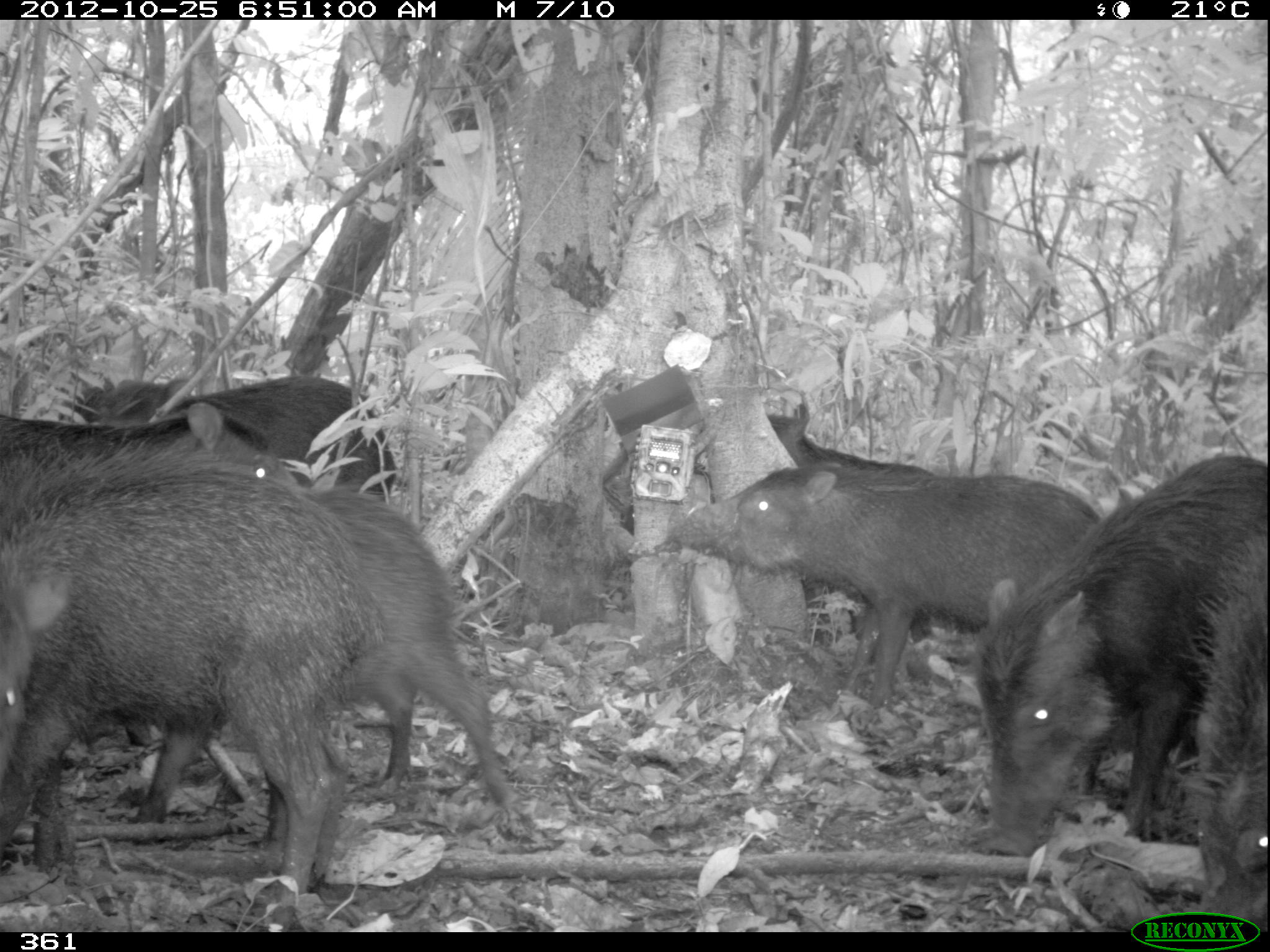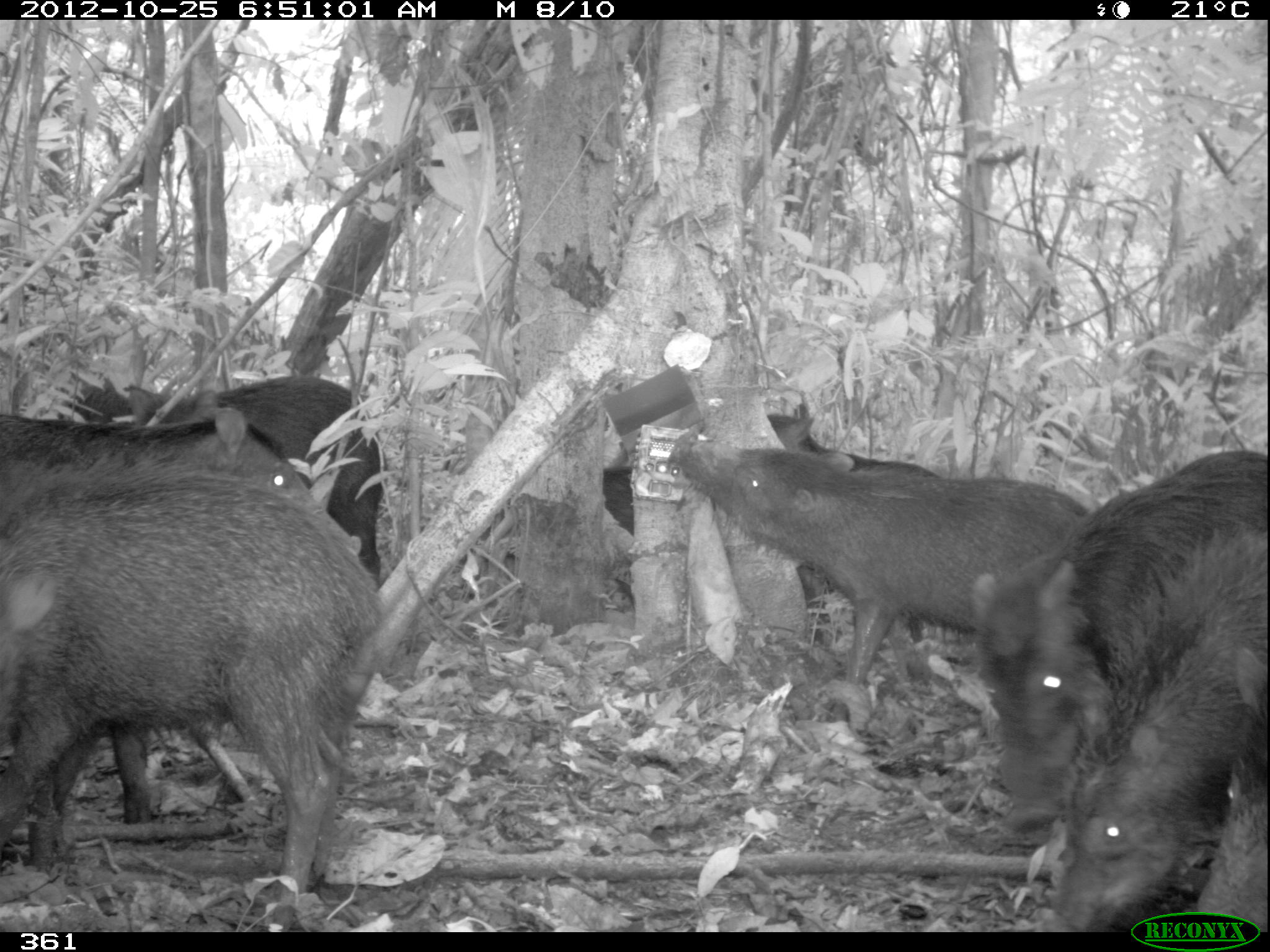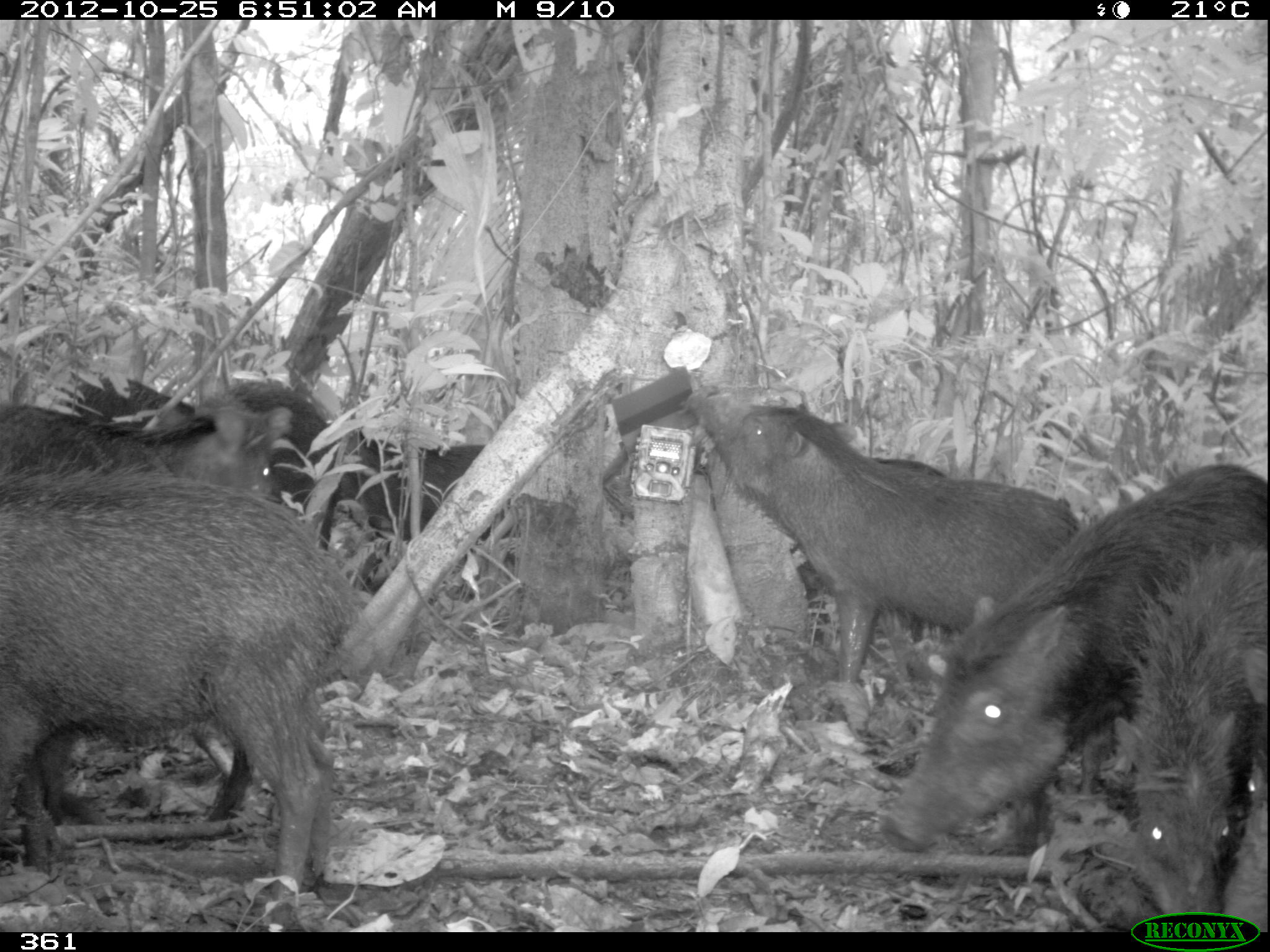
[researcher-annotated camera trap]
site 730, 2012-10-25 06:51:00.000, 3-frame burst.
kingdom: Animalia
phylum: Chordata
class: Mammalia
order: Artiodactyla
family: Tayassuidae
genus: Tayassu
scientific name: Tayassu pecari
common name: white-lipped peccary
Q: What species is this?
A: Tayassu pecari (white-lipped peccary).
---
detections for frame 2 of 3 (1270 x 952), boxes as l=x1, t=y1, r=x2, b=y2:
tayassu pecari: l=1, t=474, r=384, b=928; l=664, t=421, r=1100, b=734; l=971, t=448, r=1270, b=836; l=1047, t=531, r=1267, b=930; l=46, t=369, r=387, b=593; l=3, t=401, r=364, b=563; l=602, t=409, r=814, b=620; l=771, t=400, r=945, b=641; l=1188, t=643, r=1269, b=933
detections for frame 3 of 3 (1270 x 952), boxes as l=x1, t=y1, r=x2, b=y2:
tayassu pecari: l=1, t=472, r=364, b=908; l=888, t=460, r=1270, b=850; l=680, t=386, r=1081, b=688; l=230, t=378, r=498, b=594; l=1118, t=543, r=1267, b=922; l=861, t=456, r=948, b=638; l=1, t=403, r=174, b=486; l=1221, t=646, r=1270, b=935